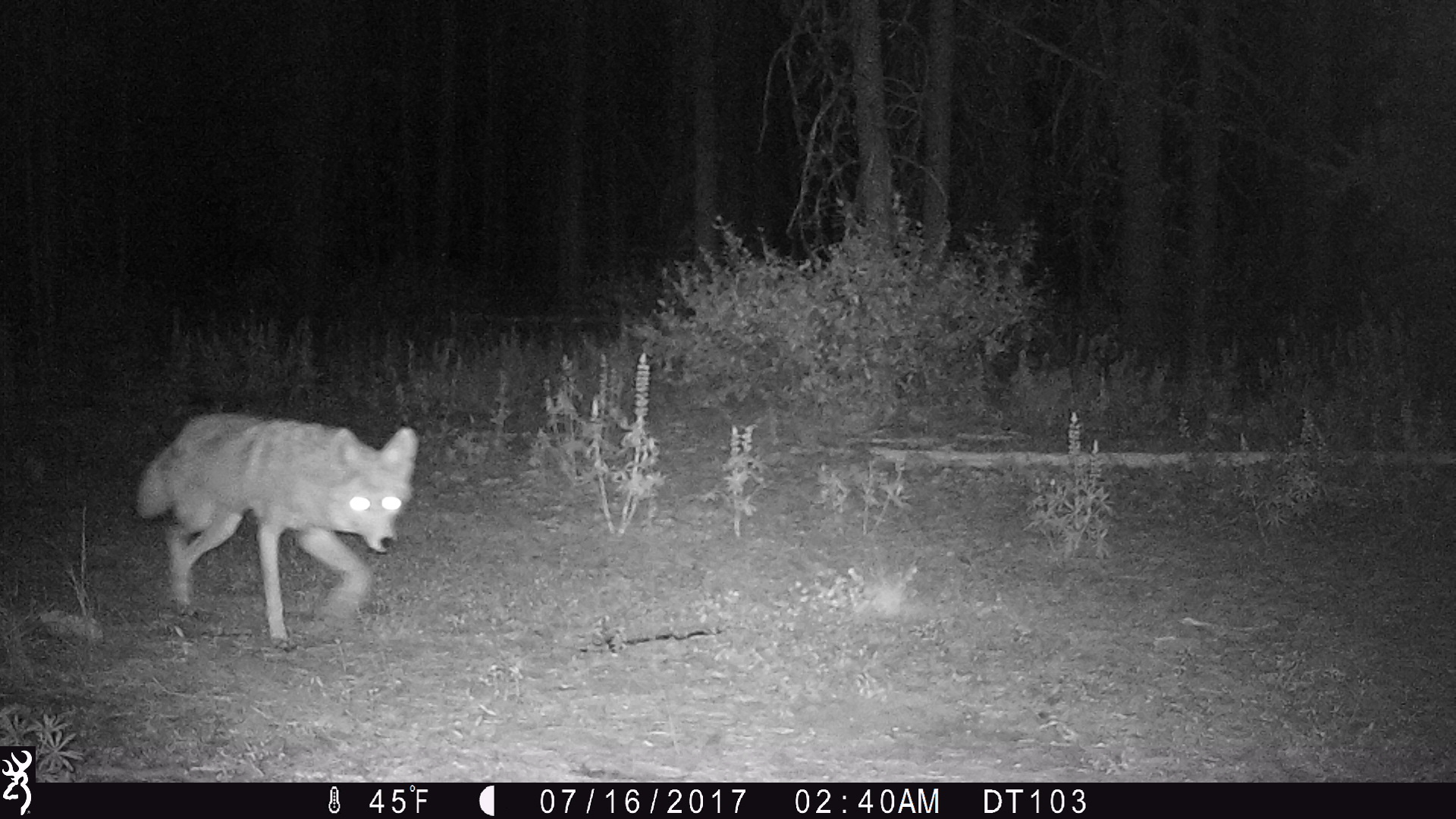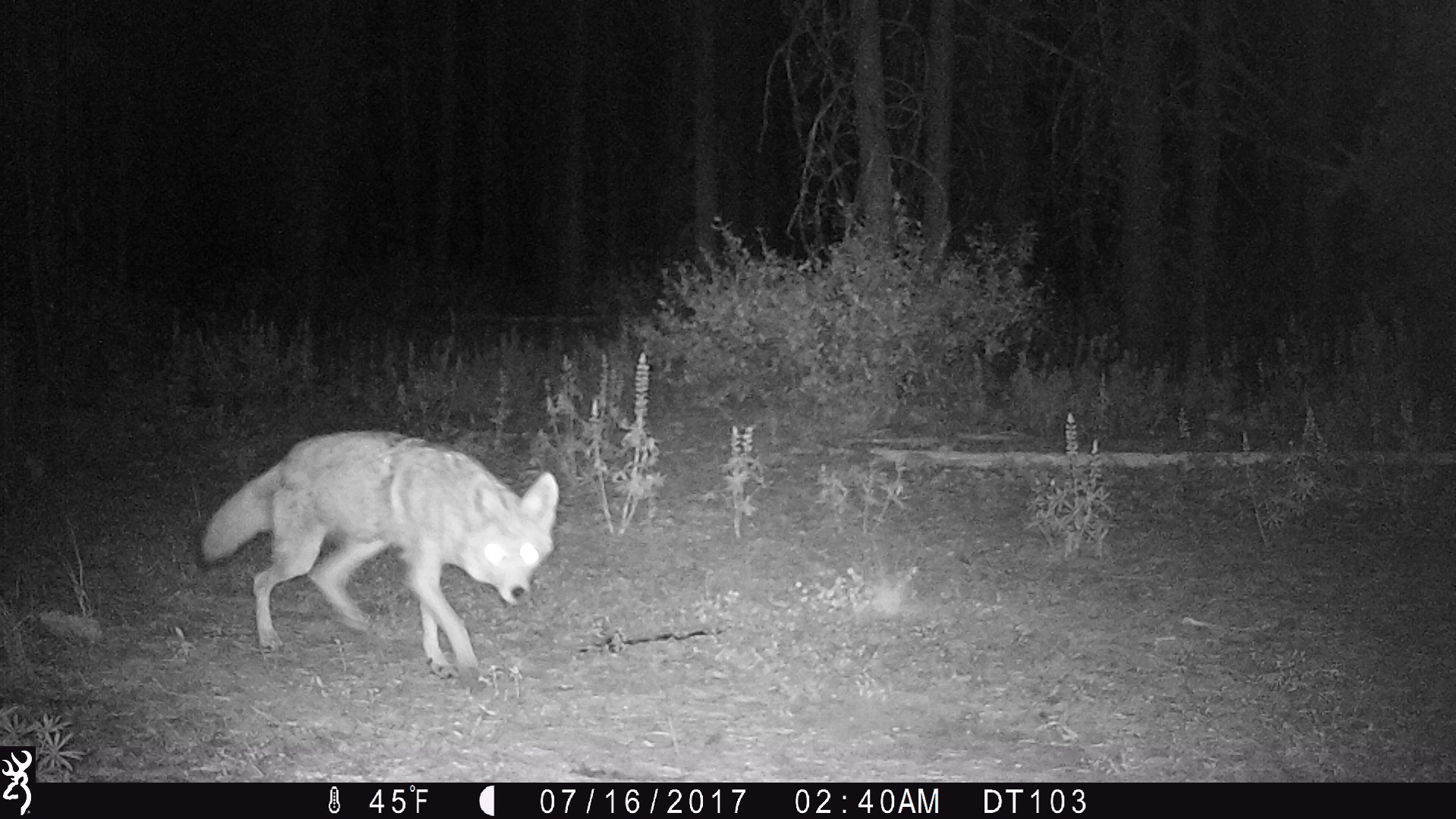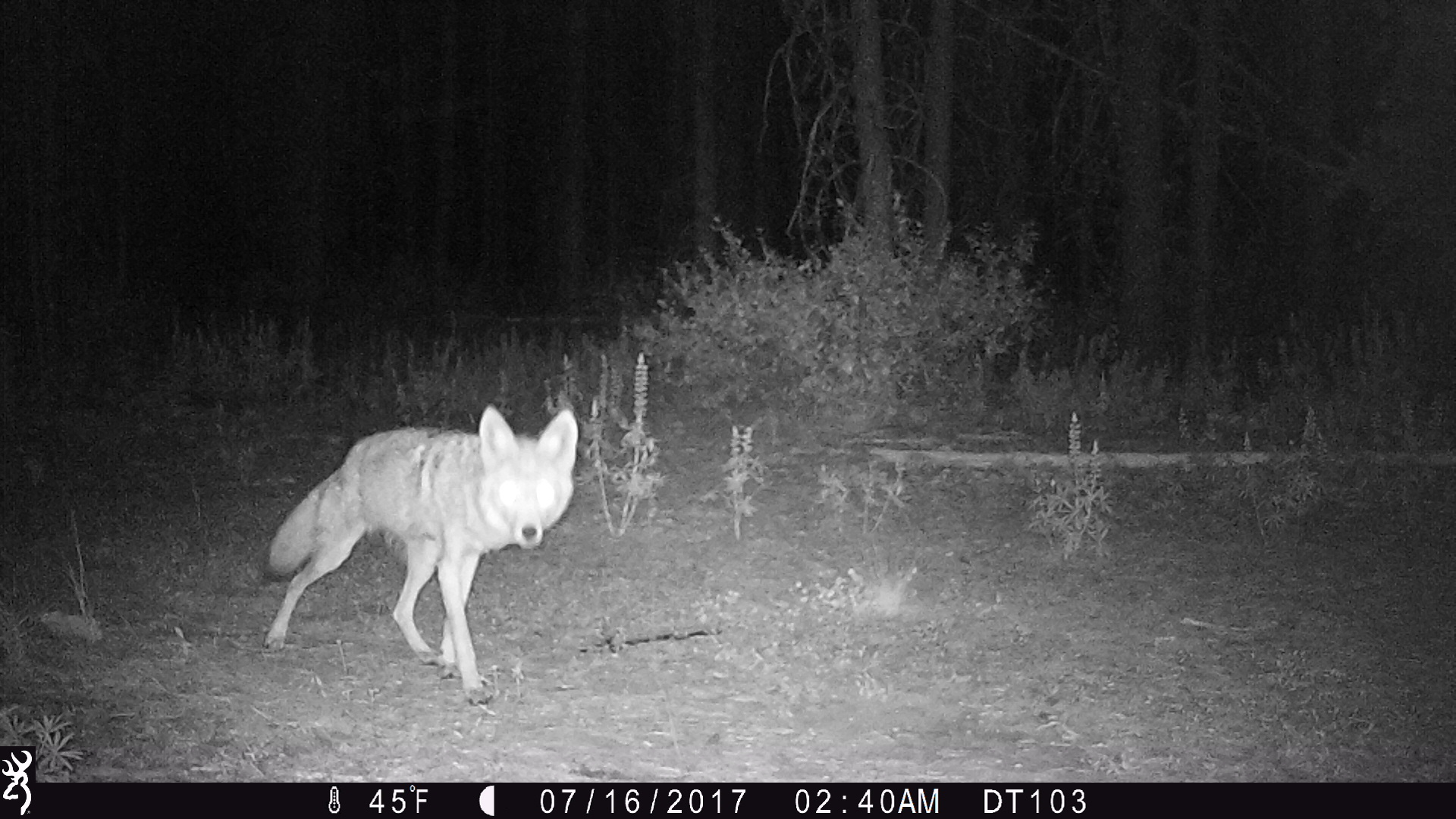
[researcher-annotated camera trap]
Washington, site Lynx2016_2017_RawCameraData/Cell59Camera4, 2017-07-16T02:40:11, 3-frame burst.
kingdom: Animalia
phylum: Chordata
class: Mammalia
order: Carnivora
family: Canidae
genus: Canis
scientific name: Canis latrans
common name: coyote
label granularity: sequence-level